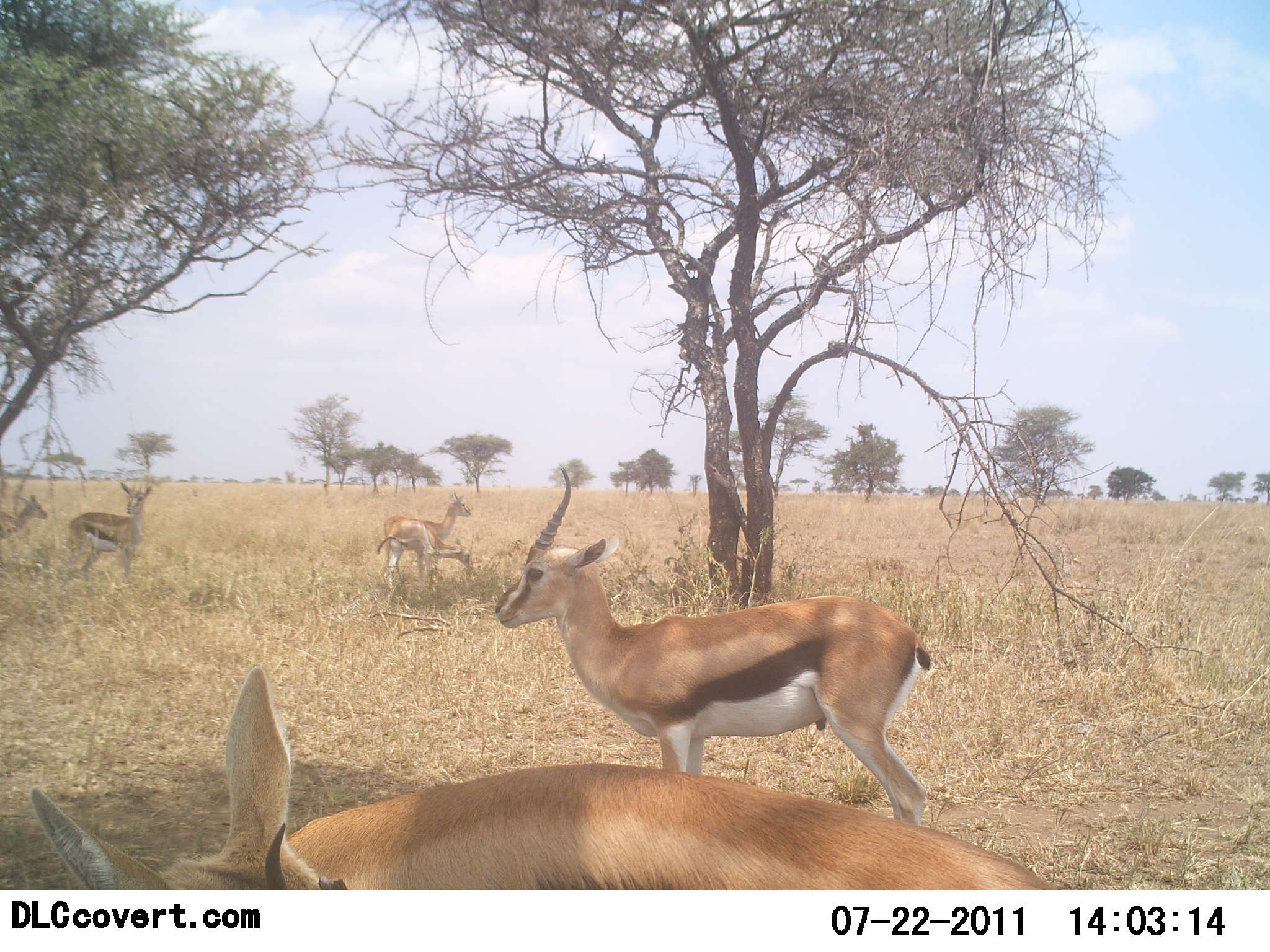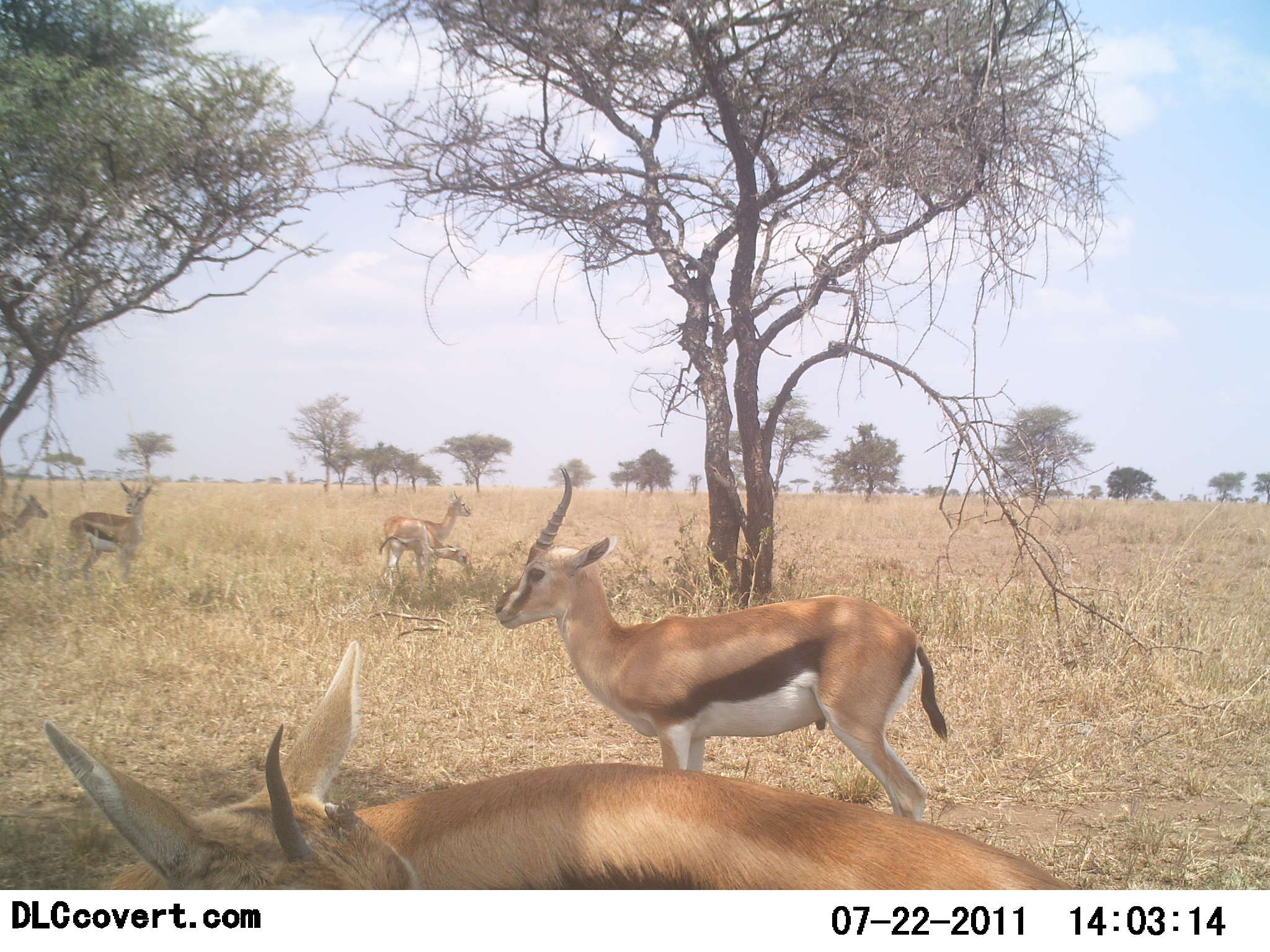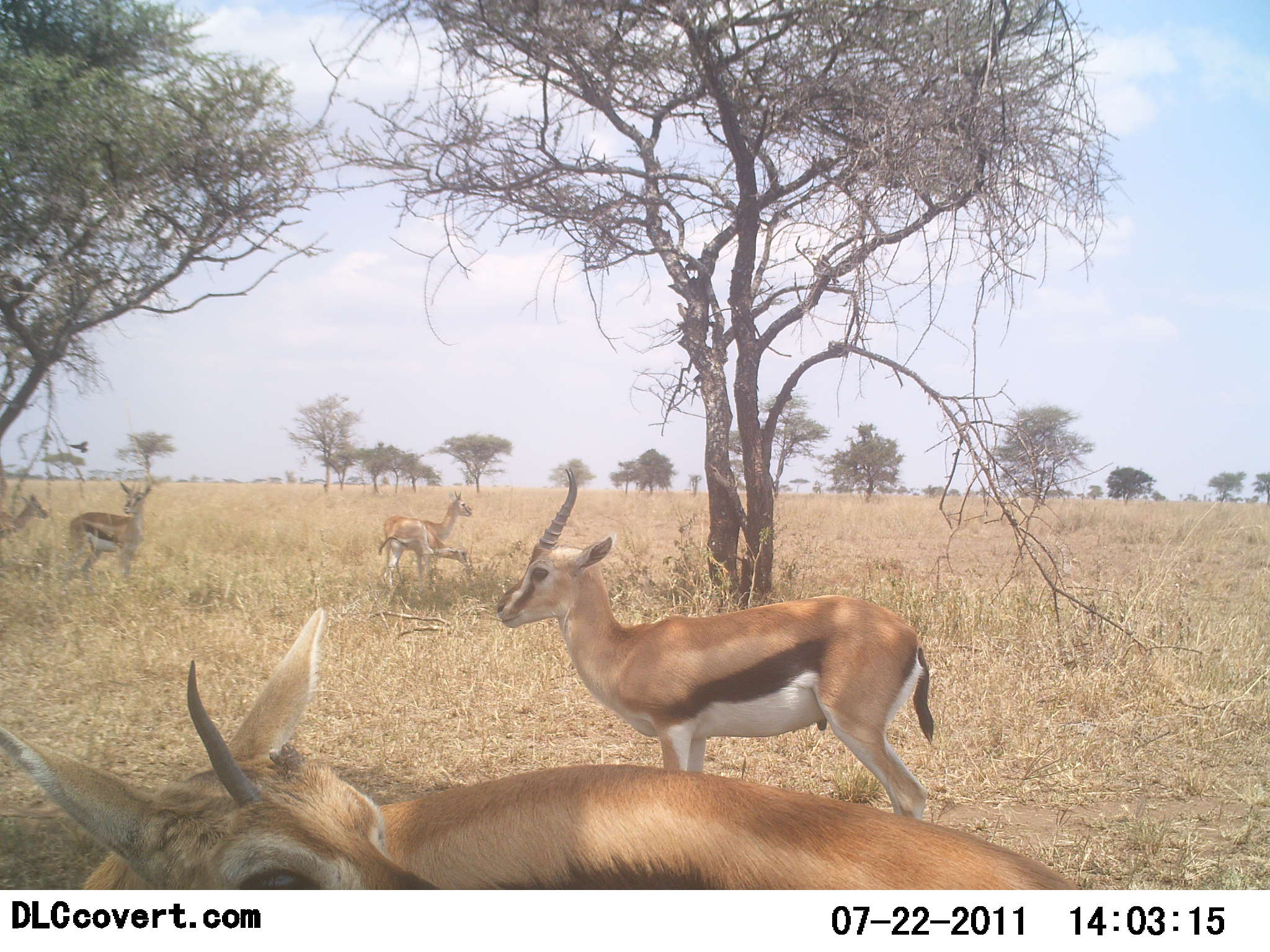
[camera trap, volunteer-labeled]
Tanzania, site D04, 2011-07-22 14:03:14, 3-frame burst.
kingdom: Animalia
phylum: Chordata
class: Mammalia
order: Artiodactyla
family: Bovidae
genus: Eudorcas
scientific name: Eudorcas thomsonii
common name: thomson's gazelle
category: gazellethomsons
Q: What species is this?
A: Gazellethomsons (thomson's gazelle) (Eudorcas thomsonii).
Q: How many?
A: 5.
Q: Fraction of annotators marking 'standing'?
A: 96%.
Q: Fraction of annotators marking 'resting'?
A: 30%.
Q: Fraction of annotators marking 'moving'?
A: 4%.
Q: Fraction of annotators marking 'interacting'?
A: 0%.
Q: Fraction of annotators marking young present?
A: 9%.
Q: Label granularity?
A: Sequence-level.